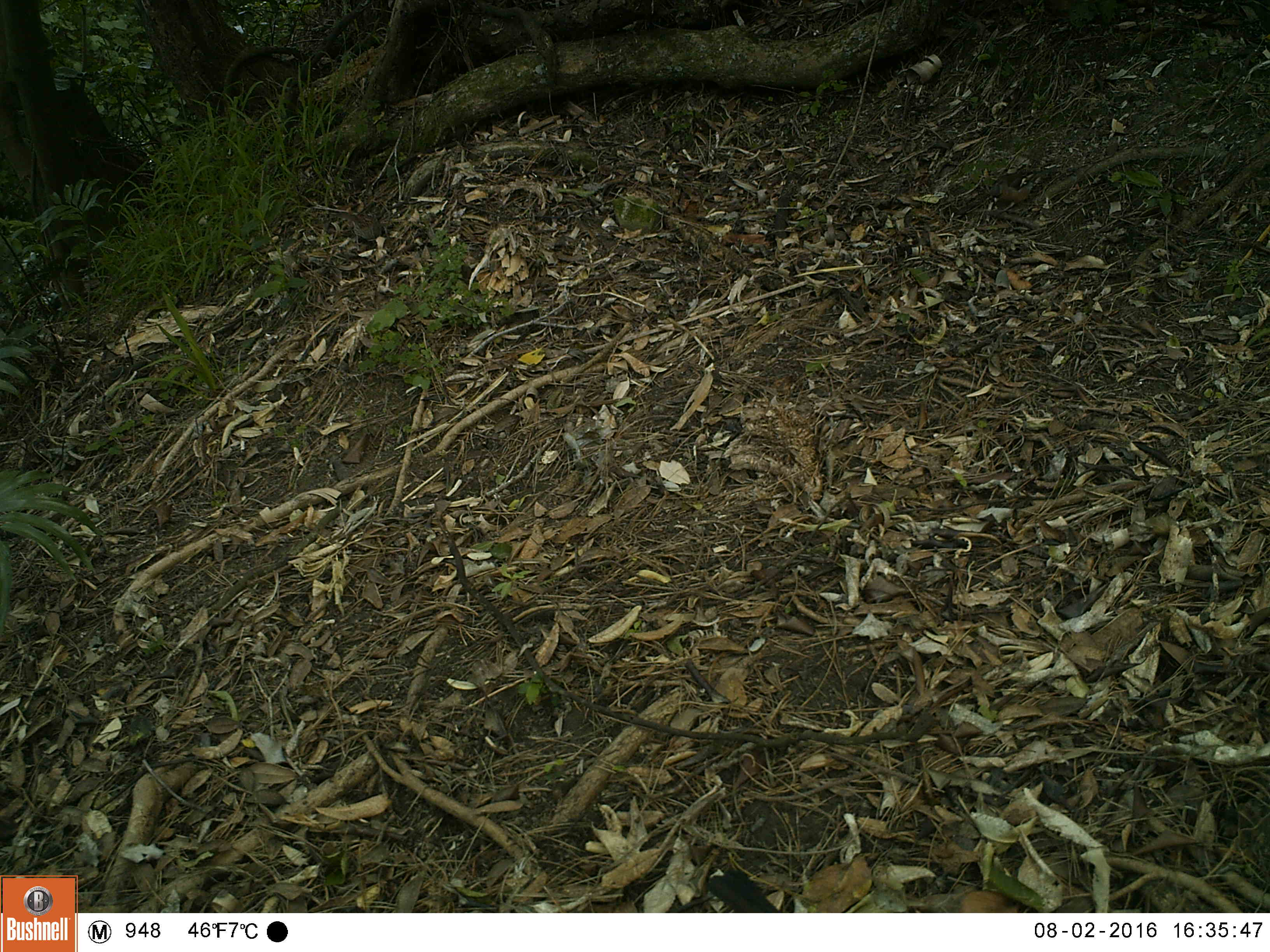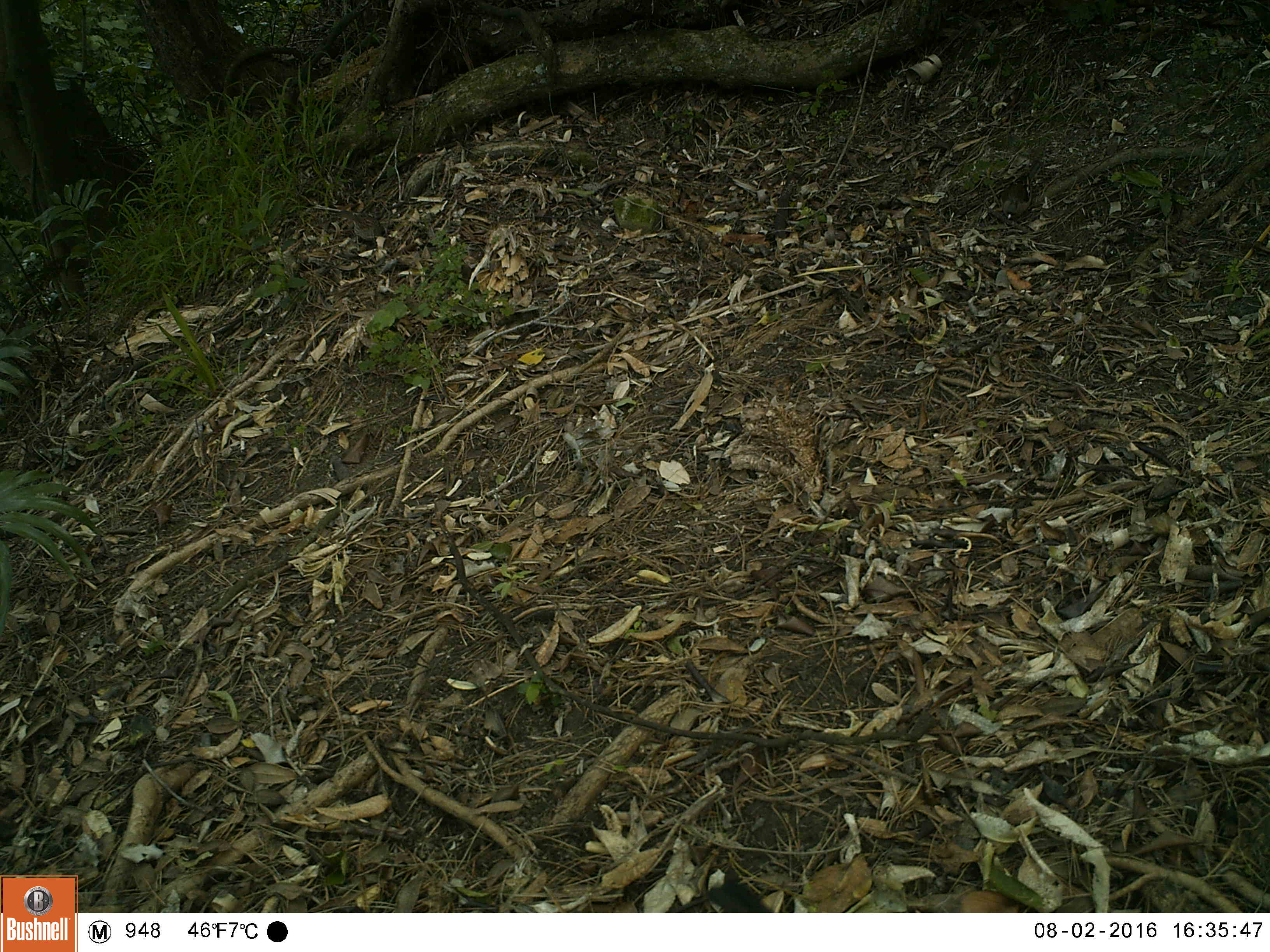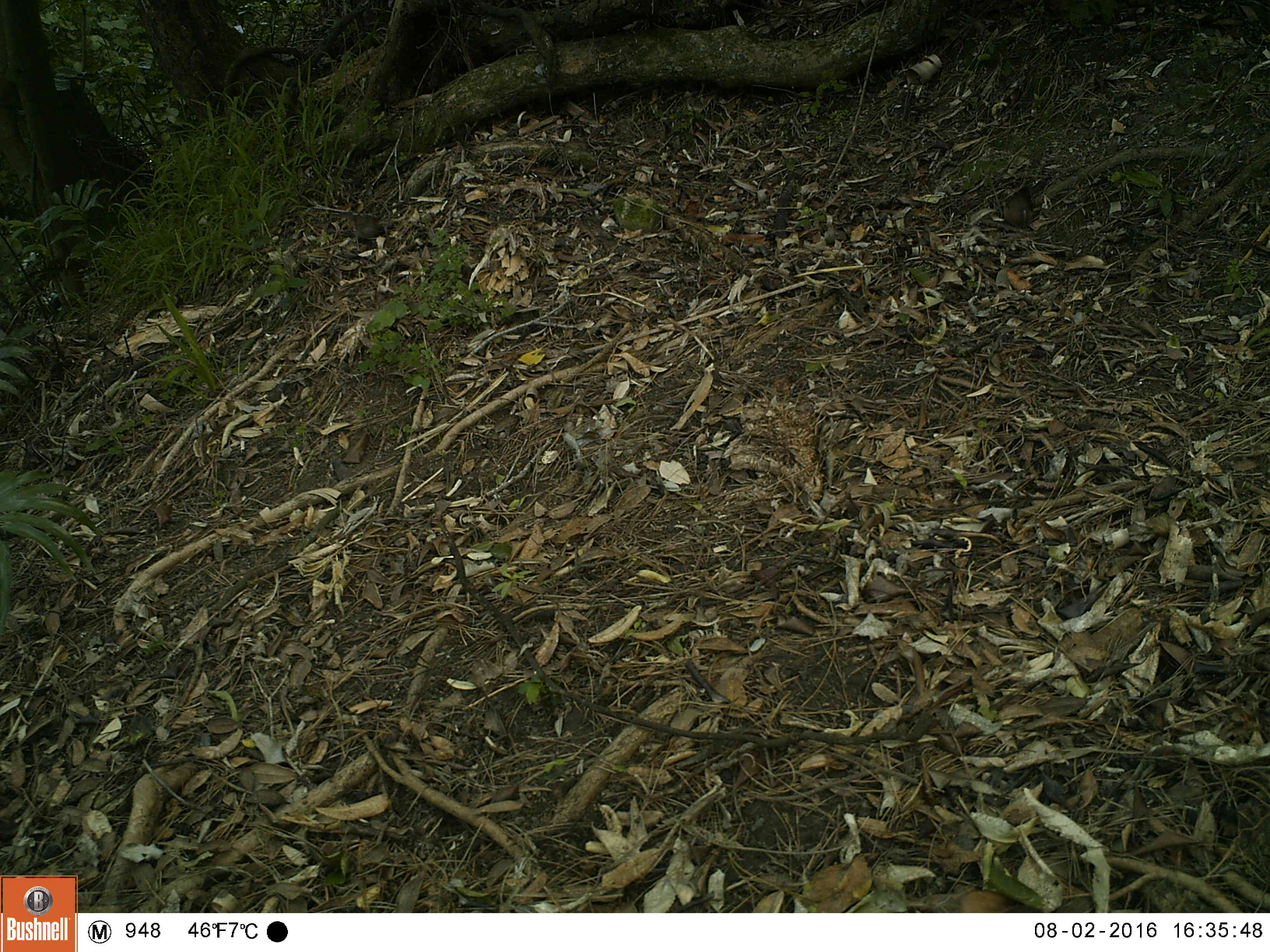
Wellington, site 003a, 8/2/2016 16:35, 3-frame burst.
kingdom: Animalia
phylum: Chordata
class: Aves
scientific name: Aves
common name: bird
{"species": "bird (Aves)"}